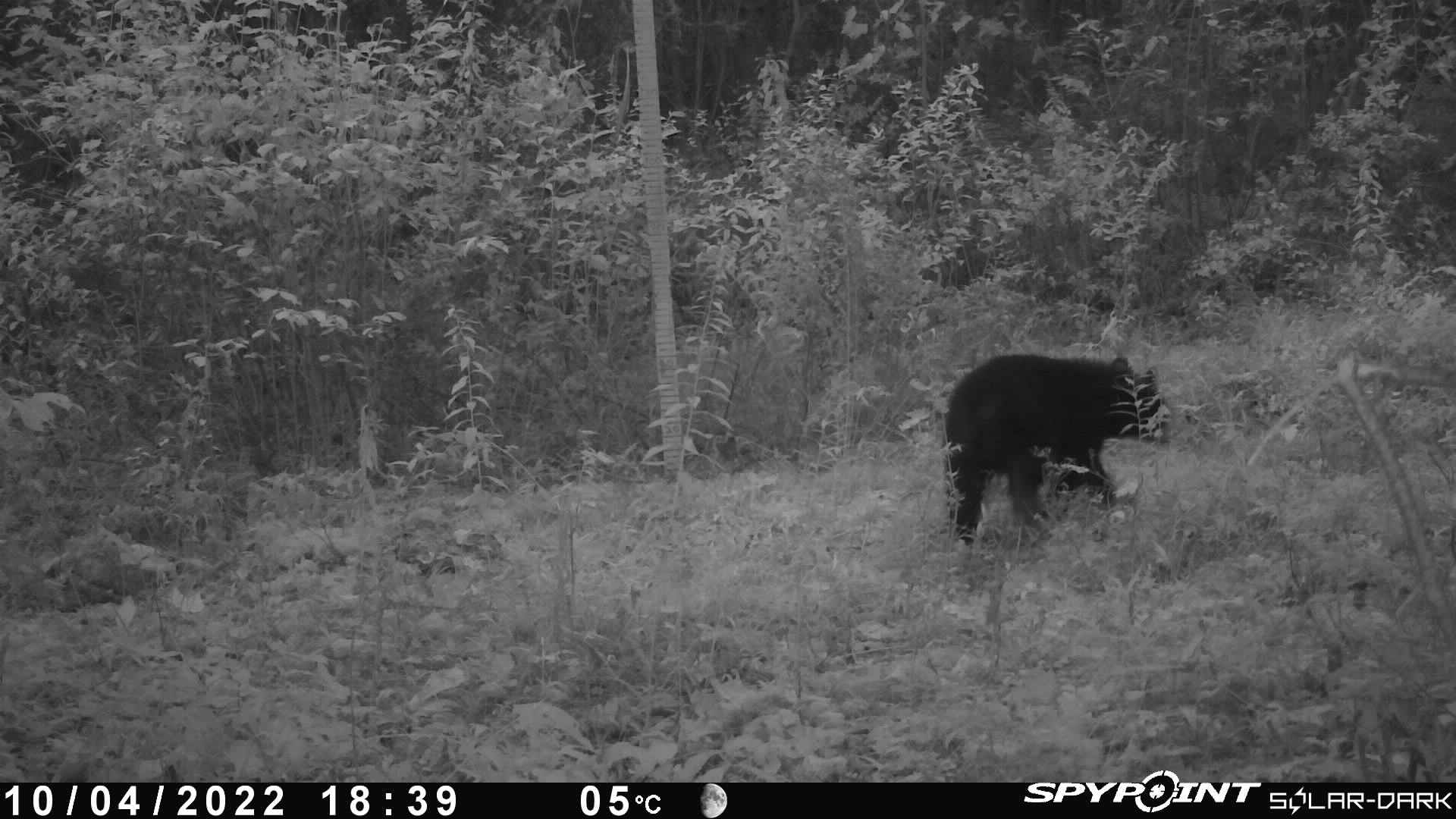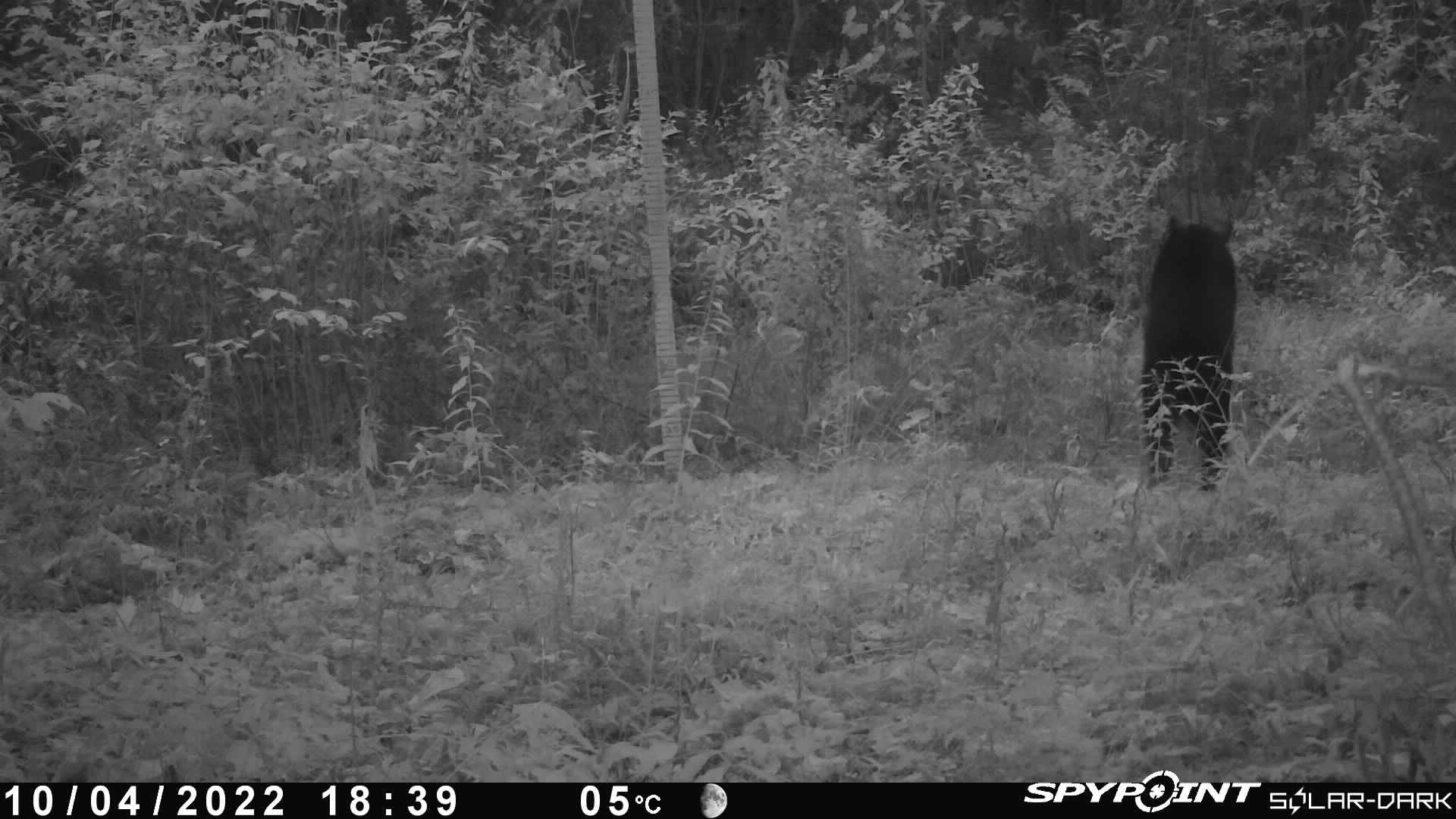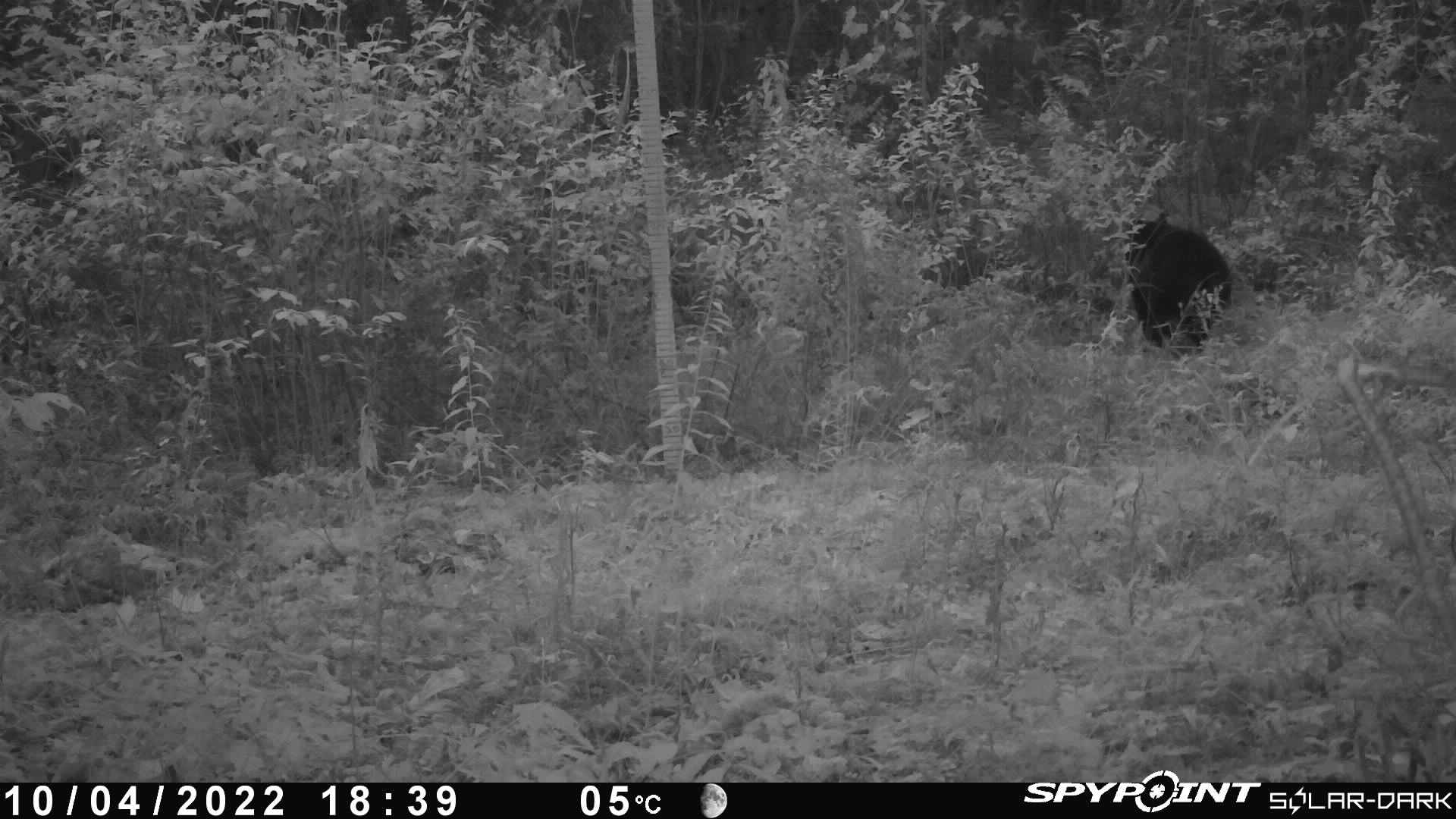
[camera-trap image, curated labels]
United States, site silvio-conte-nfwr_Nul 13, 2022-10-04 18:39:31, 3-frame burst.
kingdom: Animalia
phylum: Chordata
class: Mammalia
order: Carnivora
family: Ursidae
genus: Ursus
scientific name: Ursus americanus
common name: black bear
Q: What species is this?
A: Black bear (Ursus americanus).